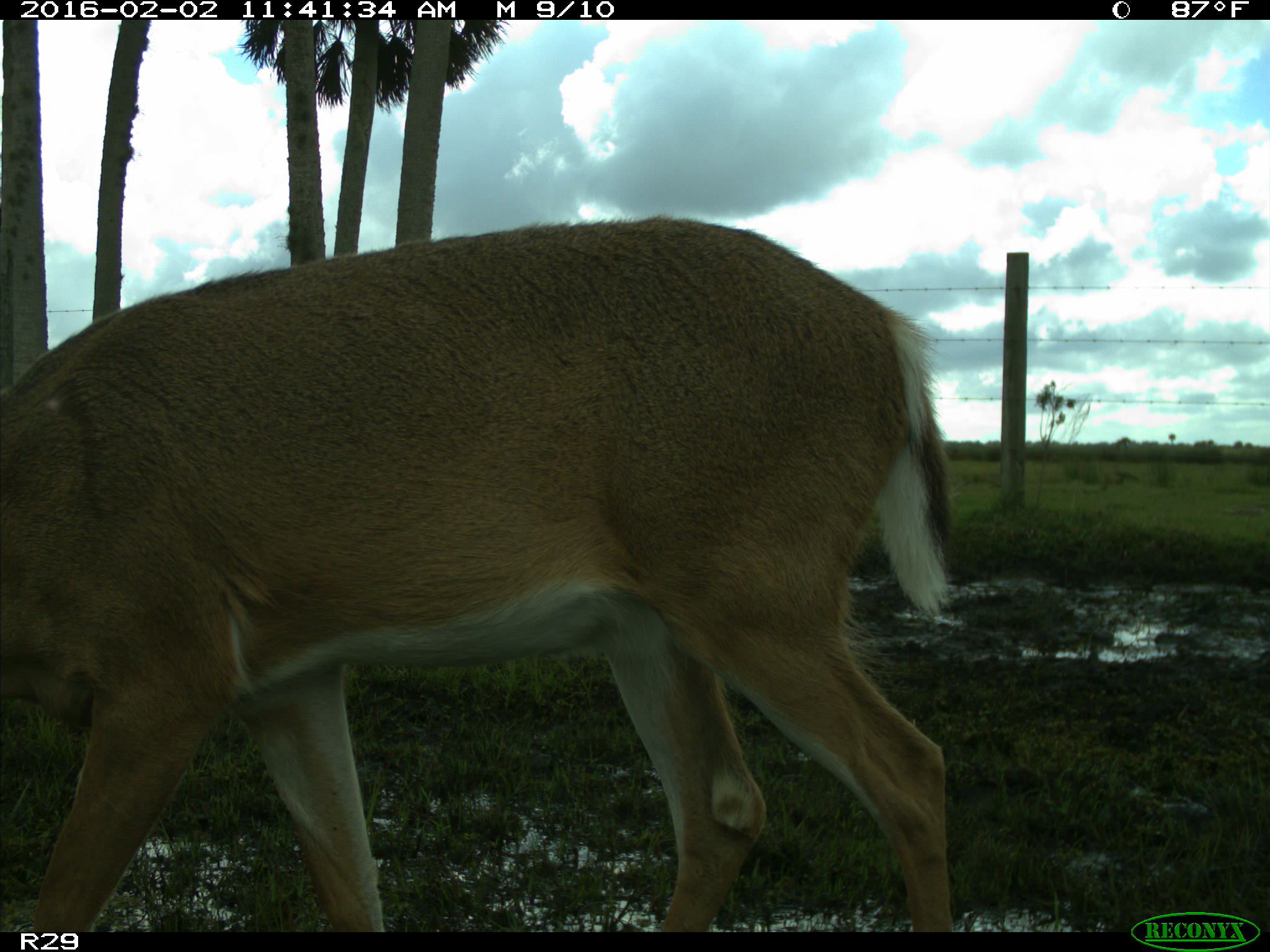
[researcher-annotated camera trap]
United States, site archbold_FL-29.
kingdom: Animalia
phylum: Chordata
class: Mammalia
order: Artiodactyla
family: Cervidae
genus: Odocoileus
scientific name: Odocoileus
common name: deer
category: unidentified deer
Unidentified deer (deer) (Odocoileus).